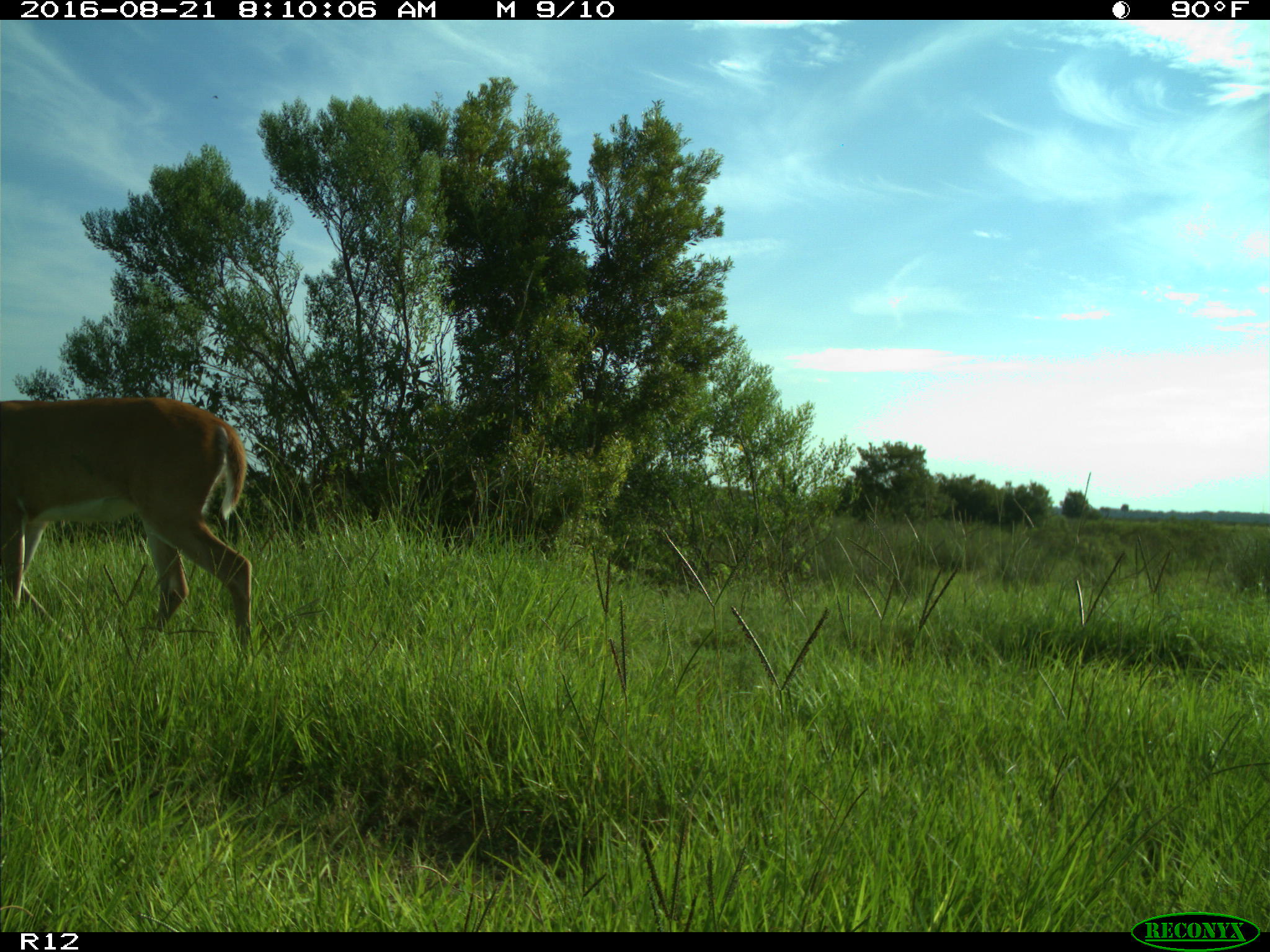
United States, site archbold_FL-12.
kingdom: Animalia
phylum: Chordata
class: Mammalia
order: Artiodactyla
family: Cervidae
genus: Odocoileus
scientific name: Odocoileus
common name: deer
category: unidentified deer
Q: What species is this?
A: Unidentified deer (deer) (Odocoileus).